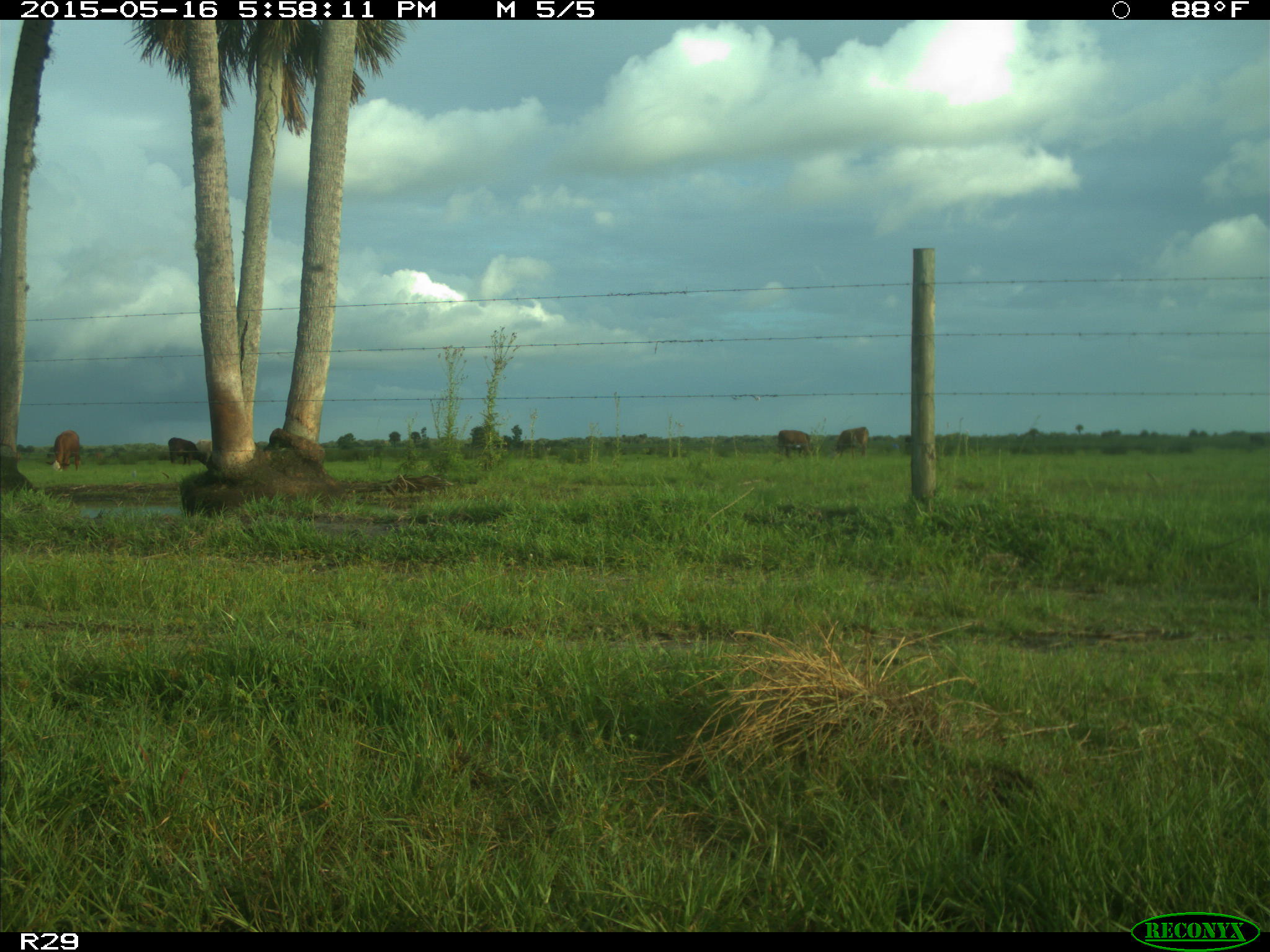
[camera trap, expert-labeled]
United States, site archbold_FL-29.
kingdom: Animalia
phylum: Chordata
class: Mammalia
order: Artiodactyla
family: Bovidae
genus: Bos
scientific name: Bos taurus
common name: domestic cow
Bos taurus (domestic cow).